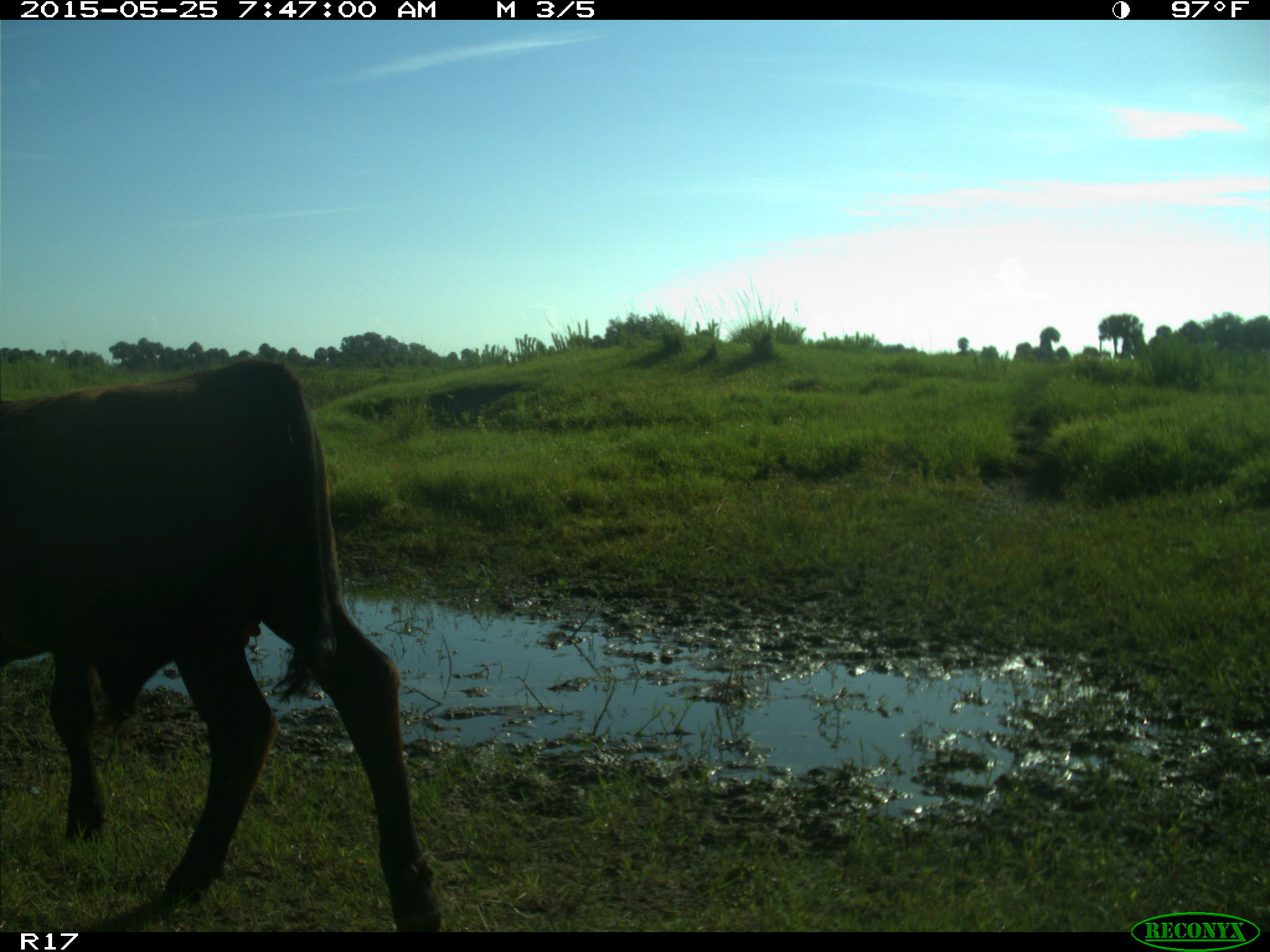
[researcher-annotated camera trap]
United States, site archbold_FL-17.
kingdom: Animalia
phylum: Chordata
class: Mammalia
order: Artiodactyla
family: Bovidae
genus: Bos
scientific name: Bos taurus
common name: domestic cow